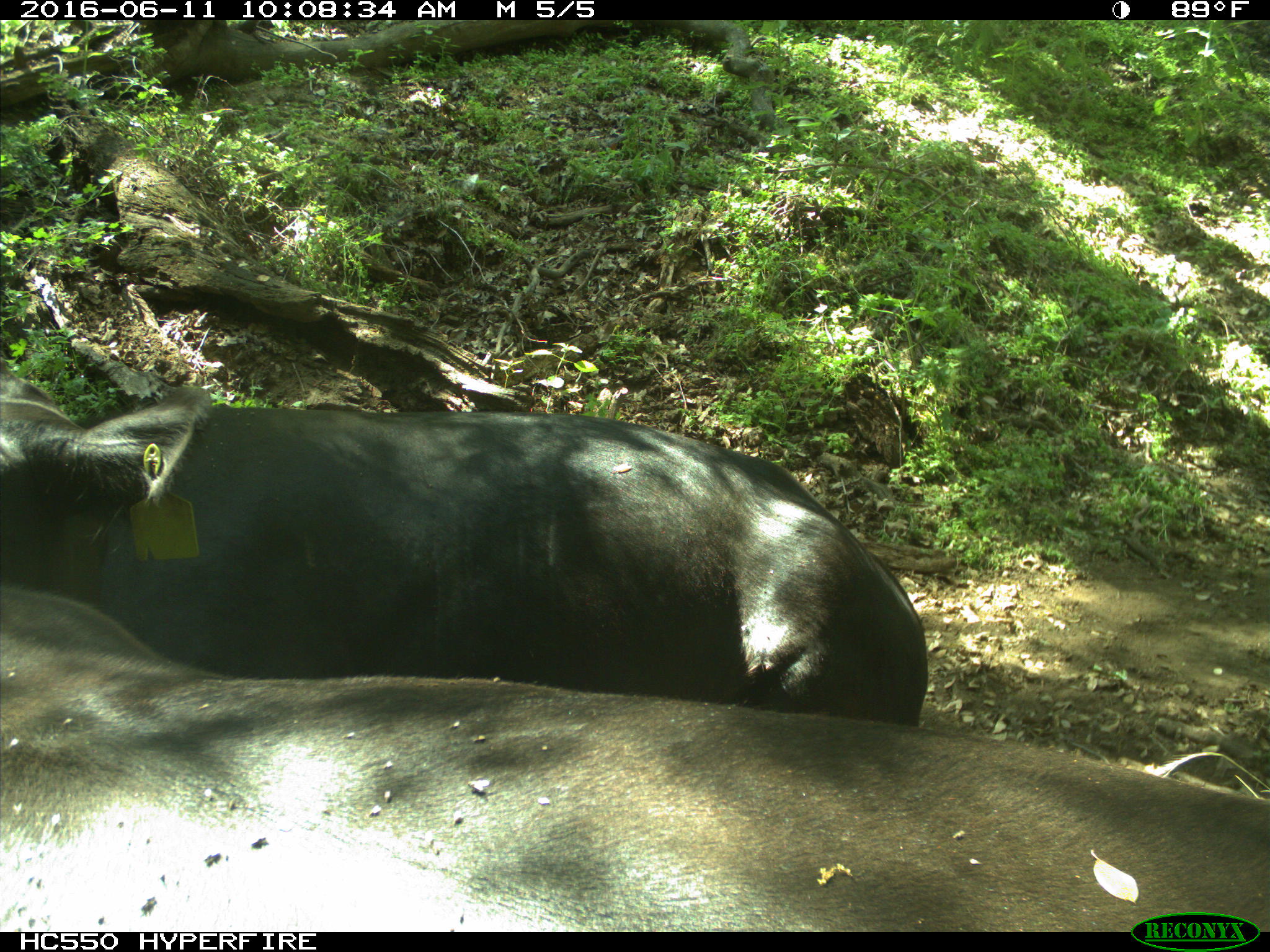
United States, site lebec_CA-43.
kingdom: Animalia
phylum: Chordata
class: Mammalia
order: Artiodactyla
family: Bovidae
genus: Bos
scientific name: Bos taurus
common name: domestic cow